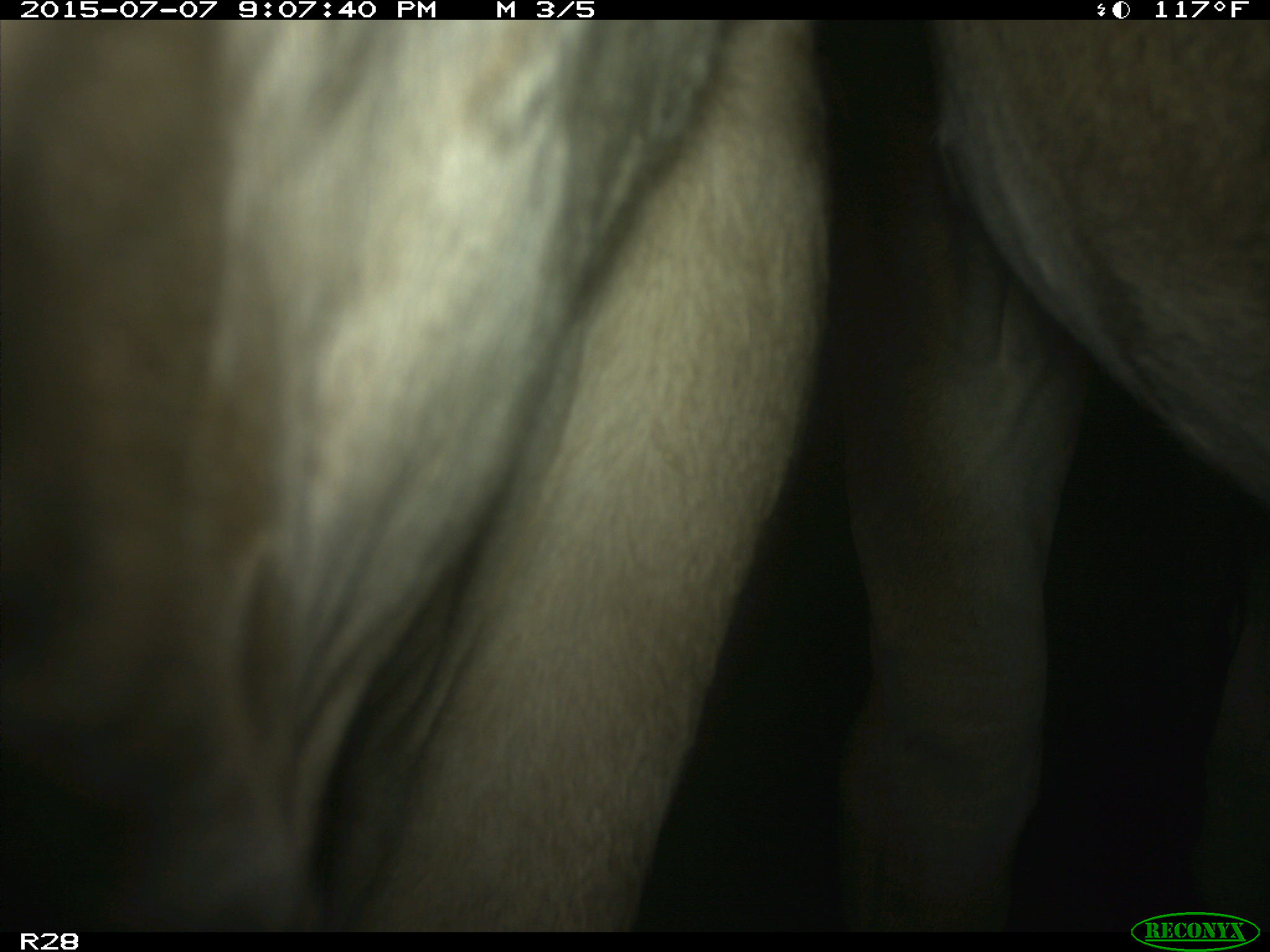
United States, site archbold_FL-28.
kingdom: Animalia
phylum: Chordata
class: Mammalia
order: Artiodactyla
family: Bovidae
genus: Bos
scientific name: Bos taurus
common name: domestic cow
Bos taurus (domestic cow).